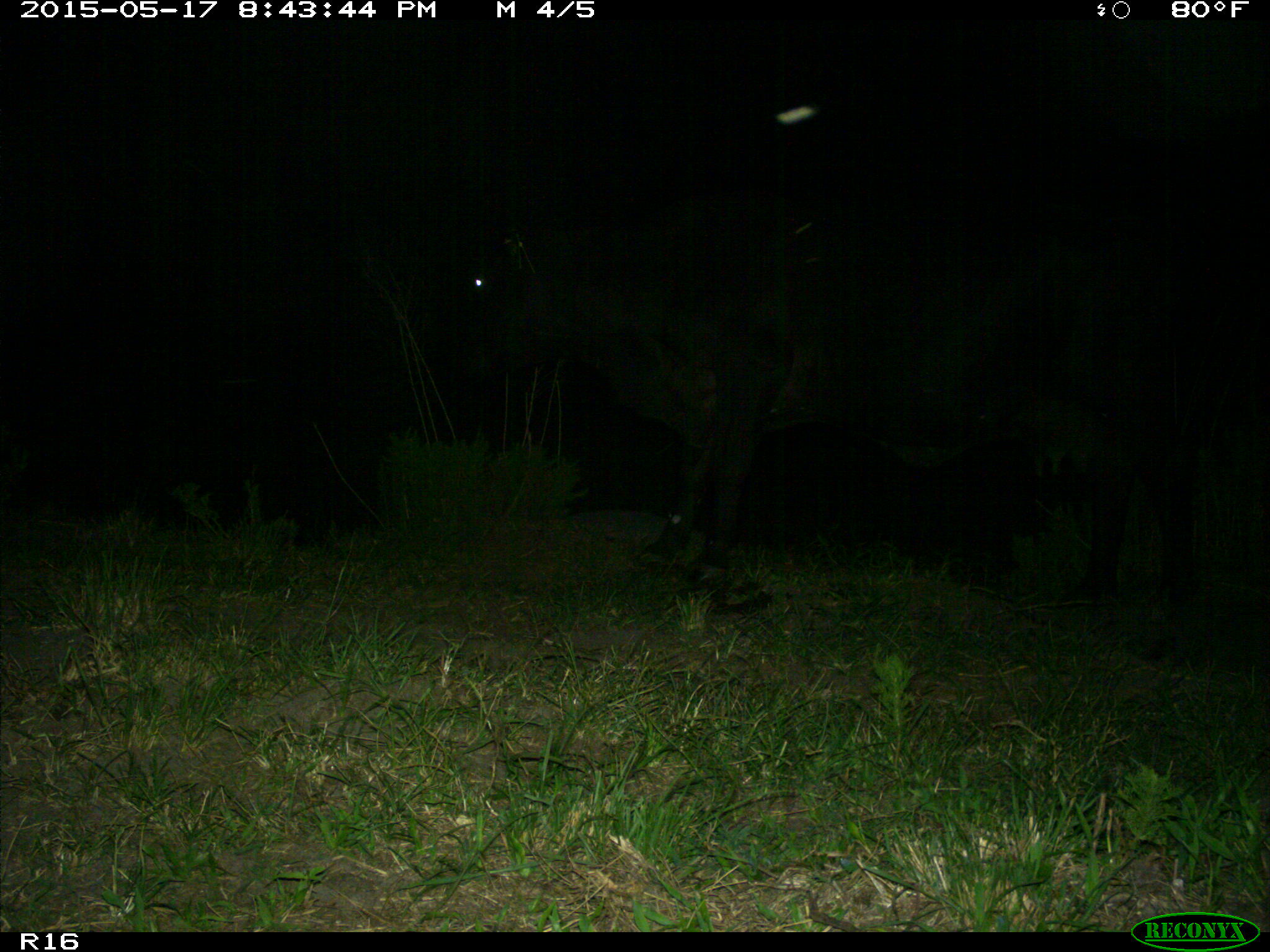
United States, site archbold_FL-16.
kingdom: Animalia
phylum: Chordata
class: Mammalia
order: Artiodactyla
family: Bovidae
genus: Bos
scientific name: Bos taurus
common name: domestic cow